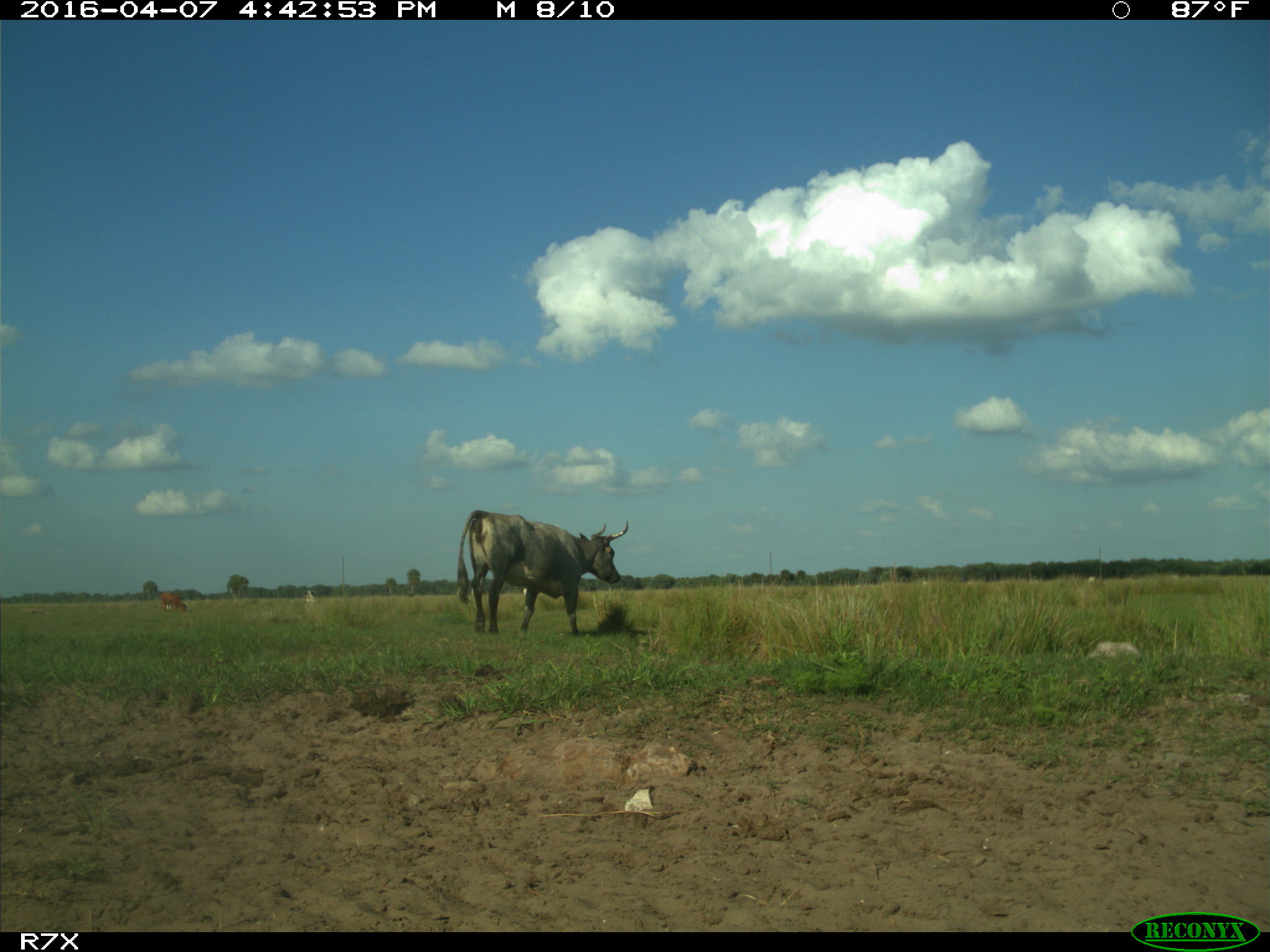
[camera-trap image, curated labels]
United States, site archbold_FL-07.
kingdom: Animalia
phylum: Chordata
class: Mammalia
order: Artiodactyla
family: Bovidae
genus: Bos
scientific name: Bos taurus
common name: domestic cow